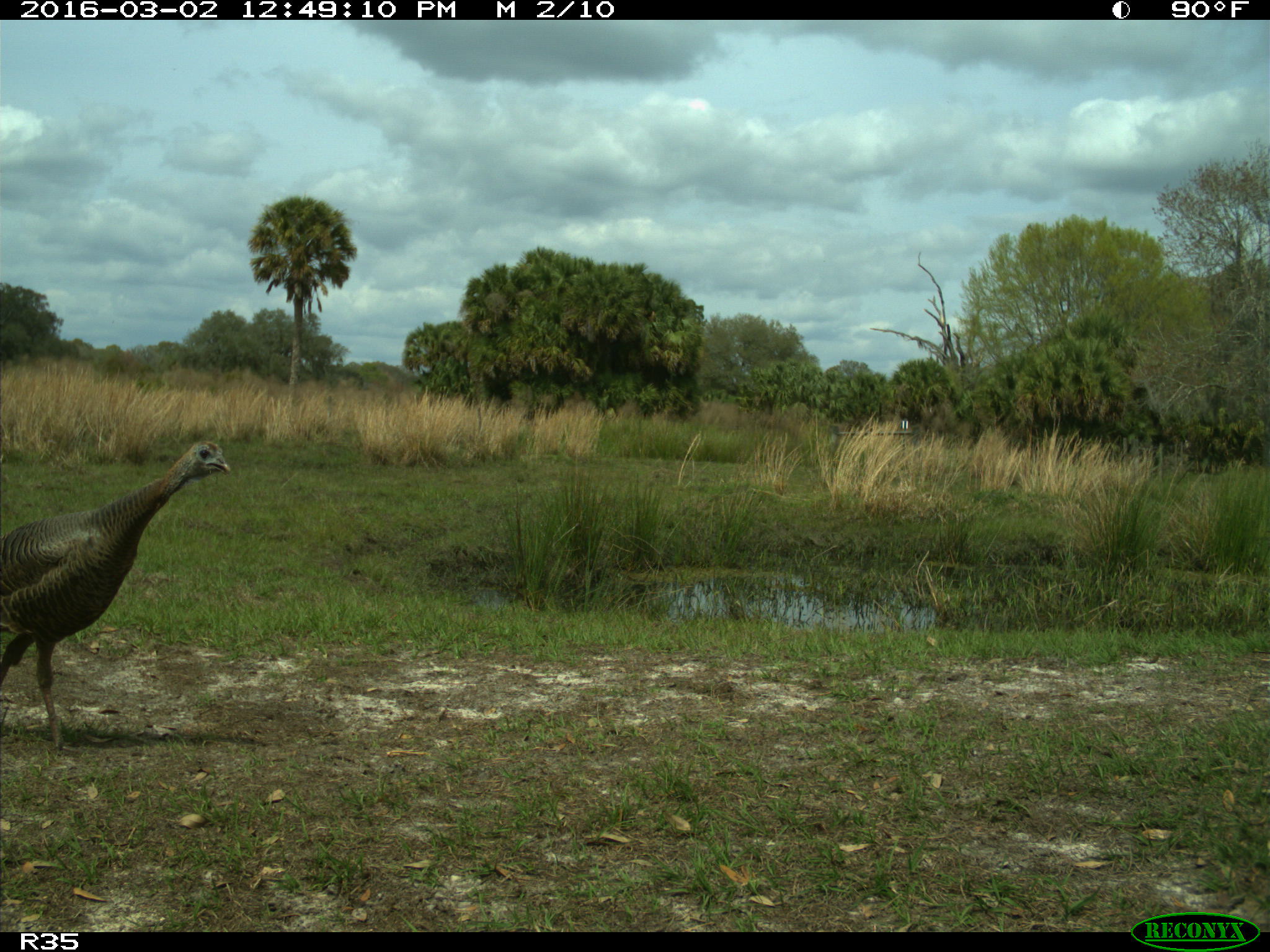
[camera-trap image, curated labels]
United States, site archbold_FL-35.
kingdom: Animalia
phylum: Chordata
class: Aves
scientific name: Aves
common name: birds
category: unidentified bird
Unidentified bird (birds) (Aves).